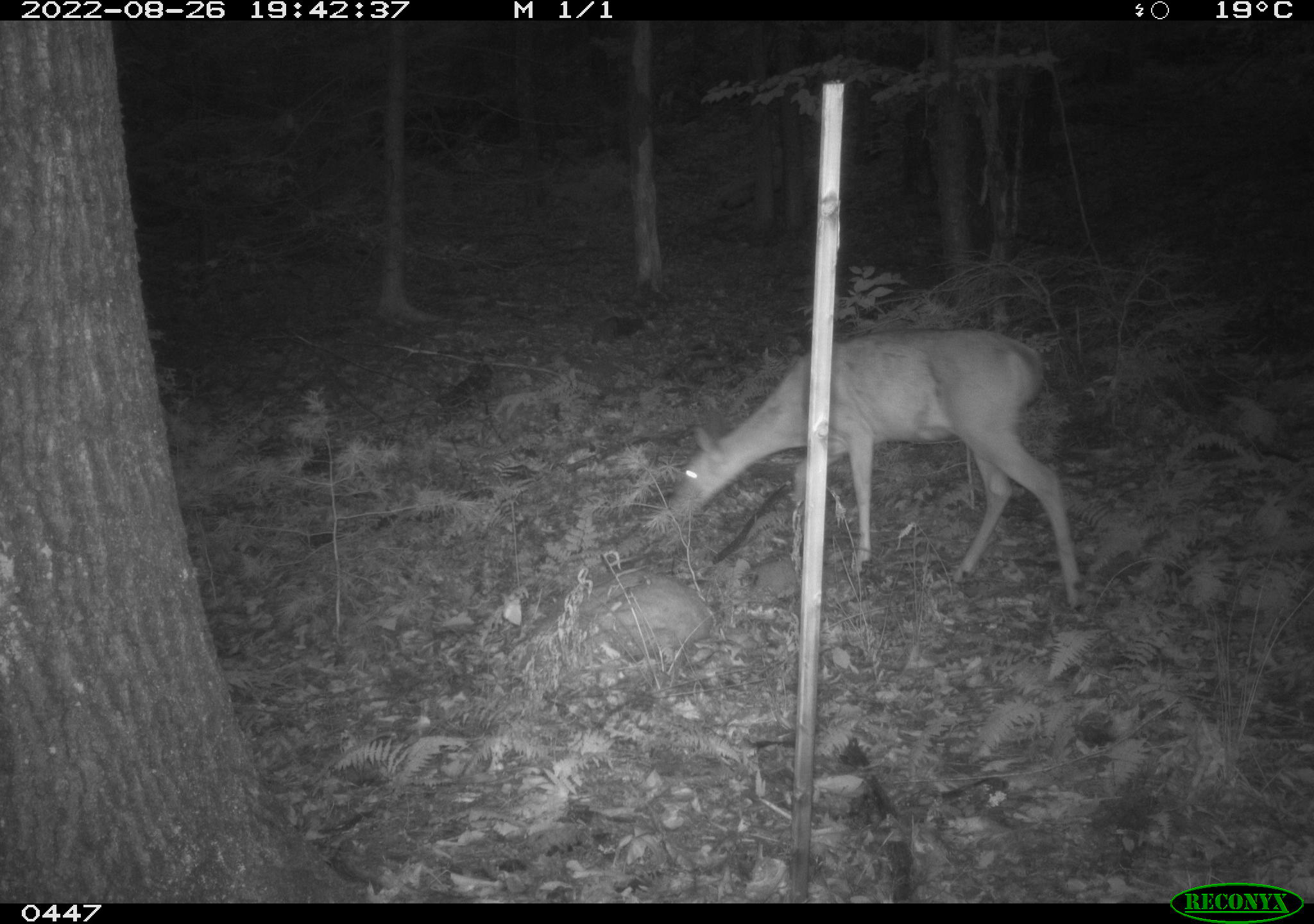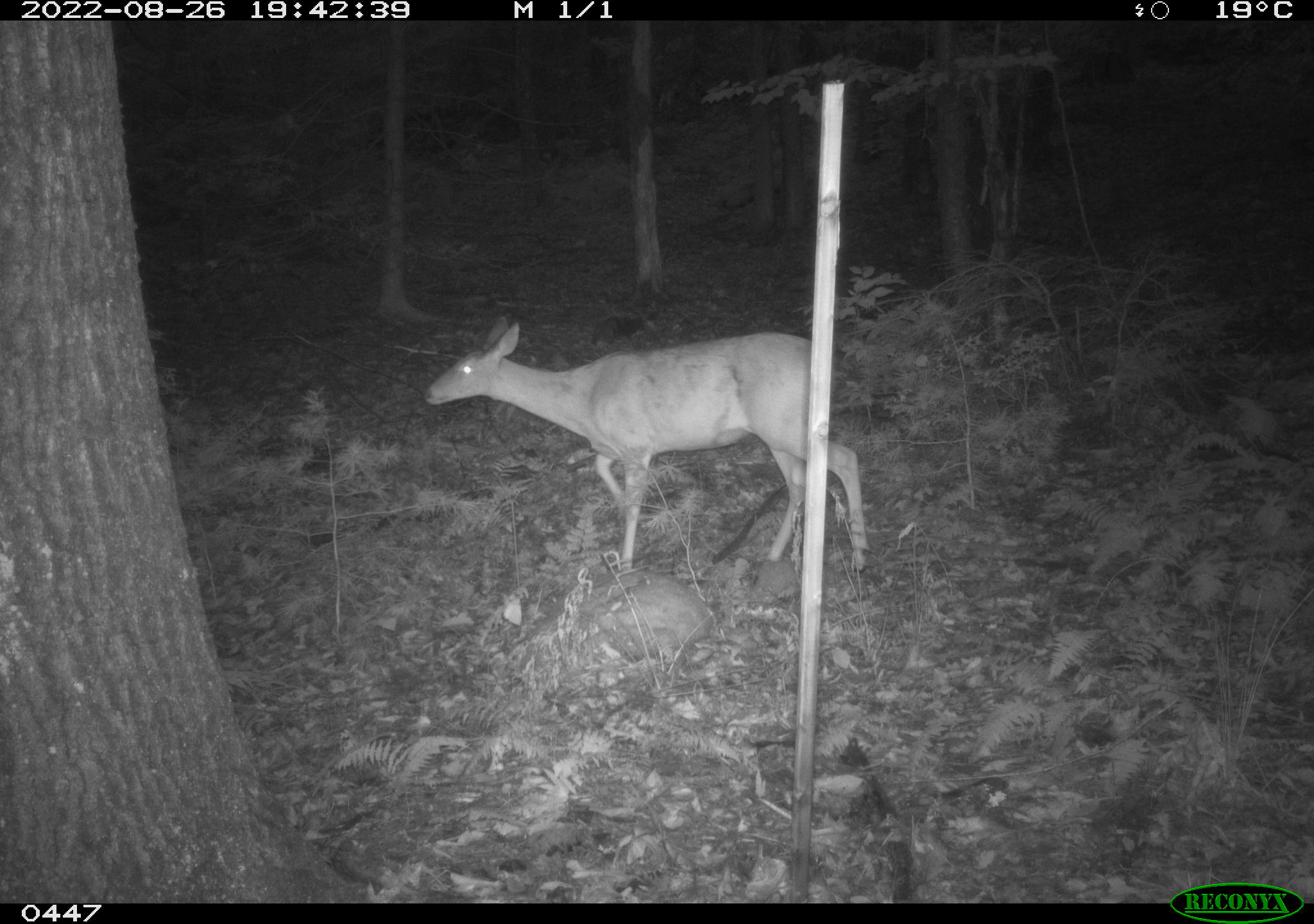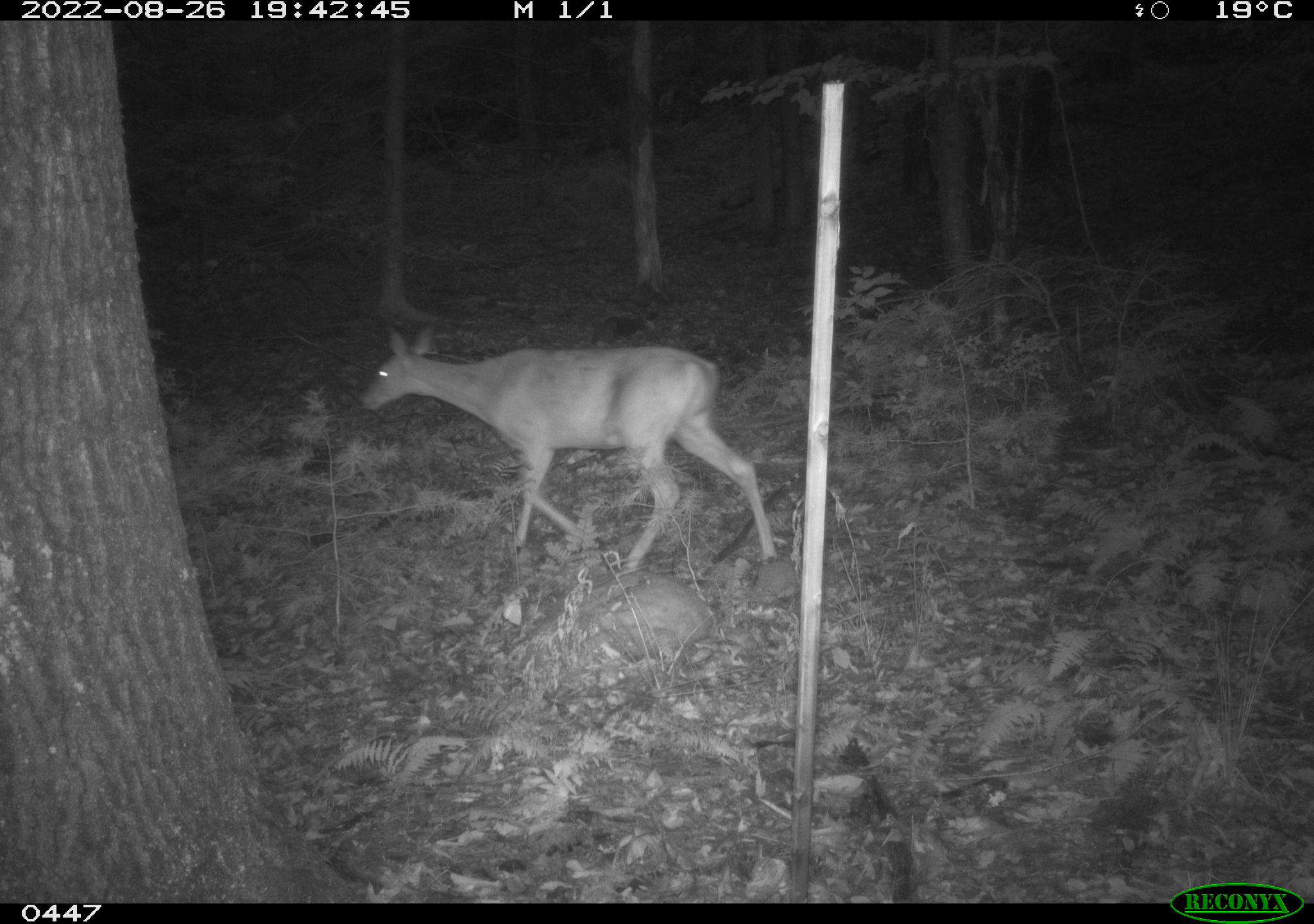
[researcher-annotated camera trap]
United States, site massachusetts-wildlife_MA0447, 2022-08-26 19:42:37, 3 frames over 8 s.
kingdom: Animalia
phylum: Chordata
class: Mammalia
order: Artiodactyla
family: Cervidae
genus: Odocoileus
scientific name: Odocoileus virginianus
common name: white-tailed deer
White-tailed deer (Odocoileus virginianus).